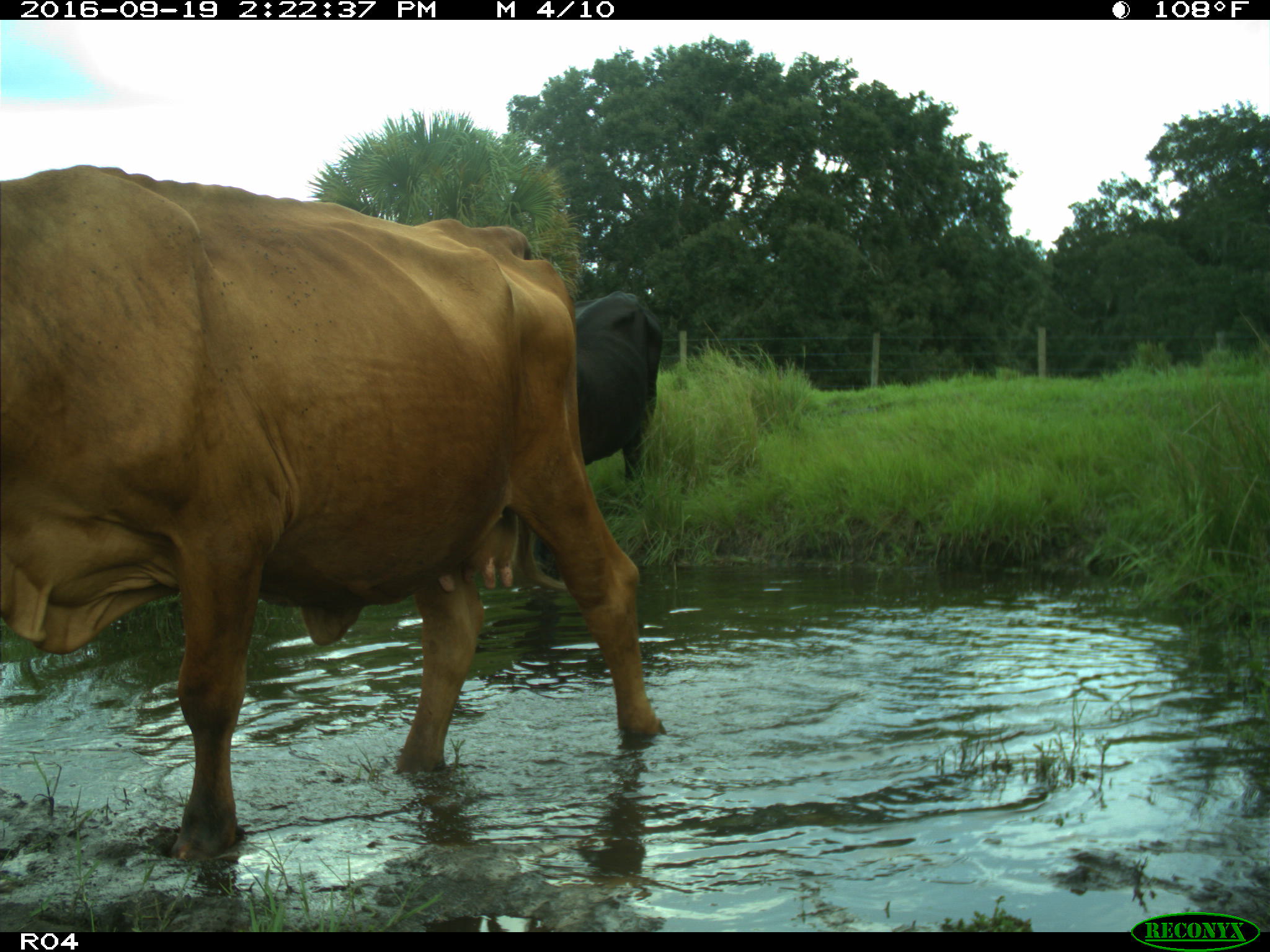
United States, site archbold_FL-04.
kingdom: Animalia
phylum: Chordata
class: Mammalia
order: Artiodactyla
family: Bovidae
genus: Bos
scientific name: Bos taurus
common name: domestic cow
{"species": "Bos taurus (domestic cow)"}